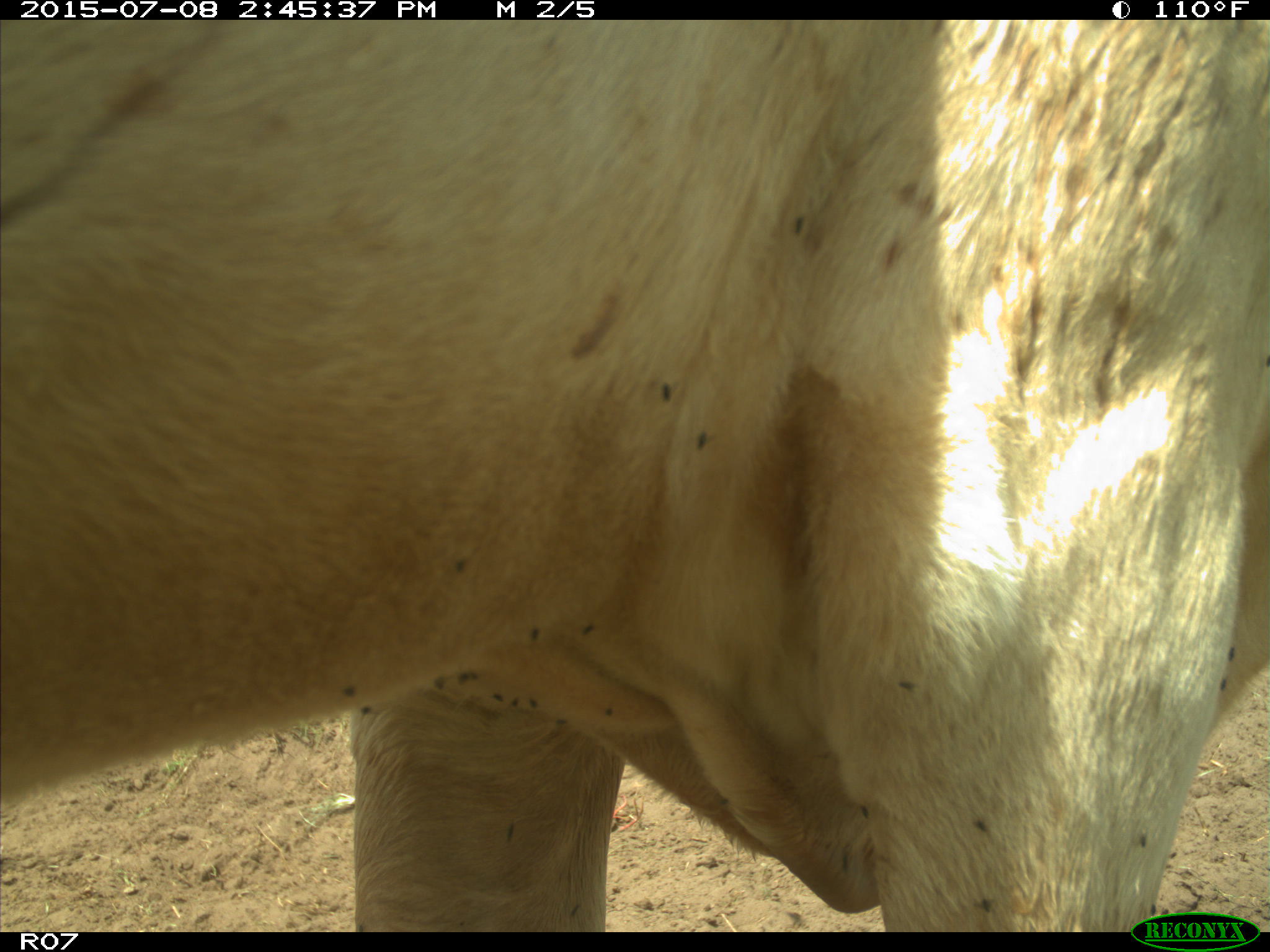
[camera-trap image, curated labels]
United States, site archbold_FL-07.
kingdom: Animalia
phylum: Chordata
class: Mammalia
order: Artiodactyla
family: Bovidae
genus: Bos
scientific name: Bos taurus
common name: domestic cow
Bos taurus (domestic cow).